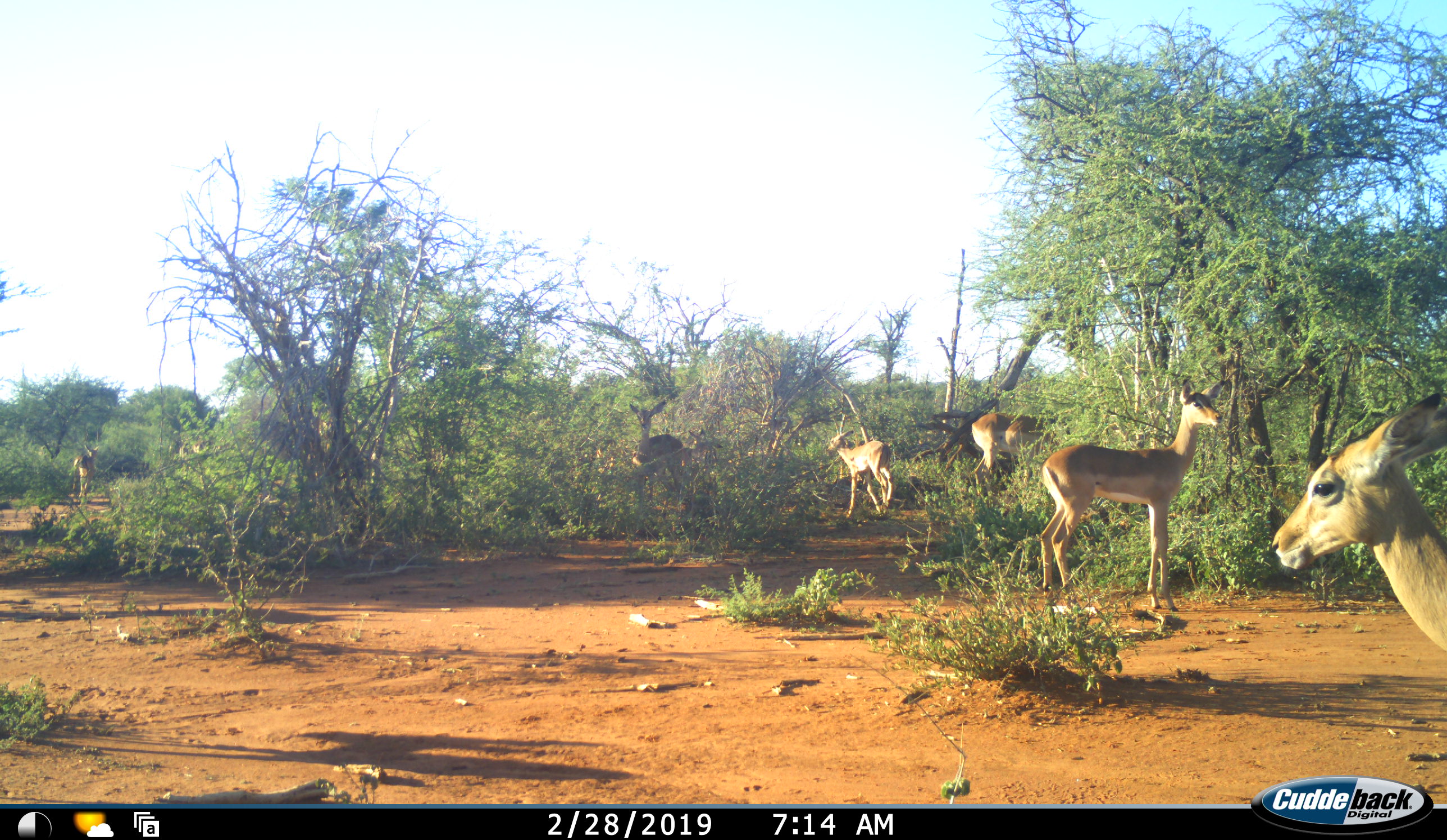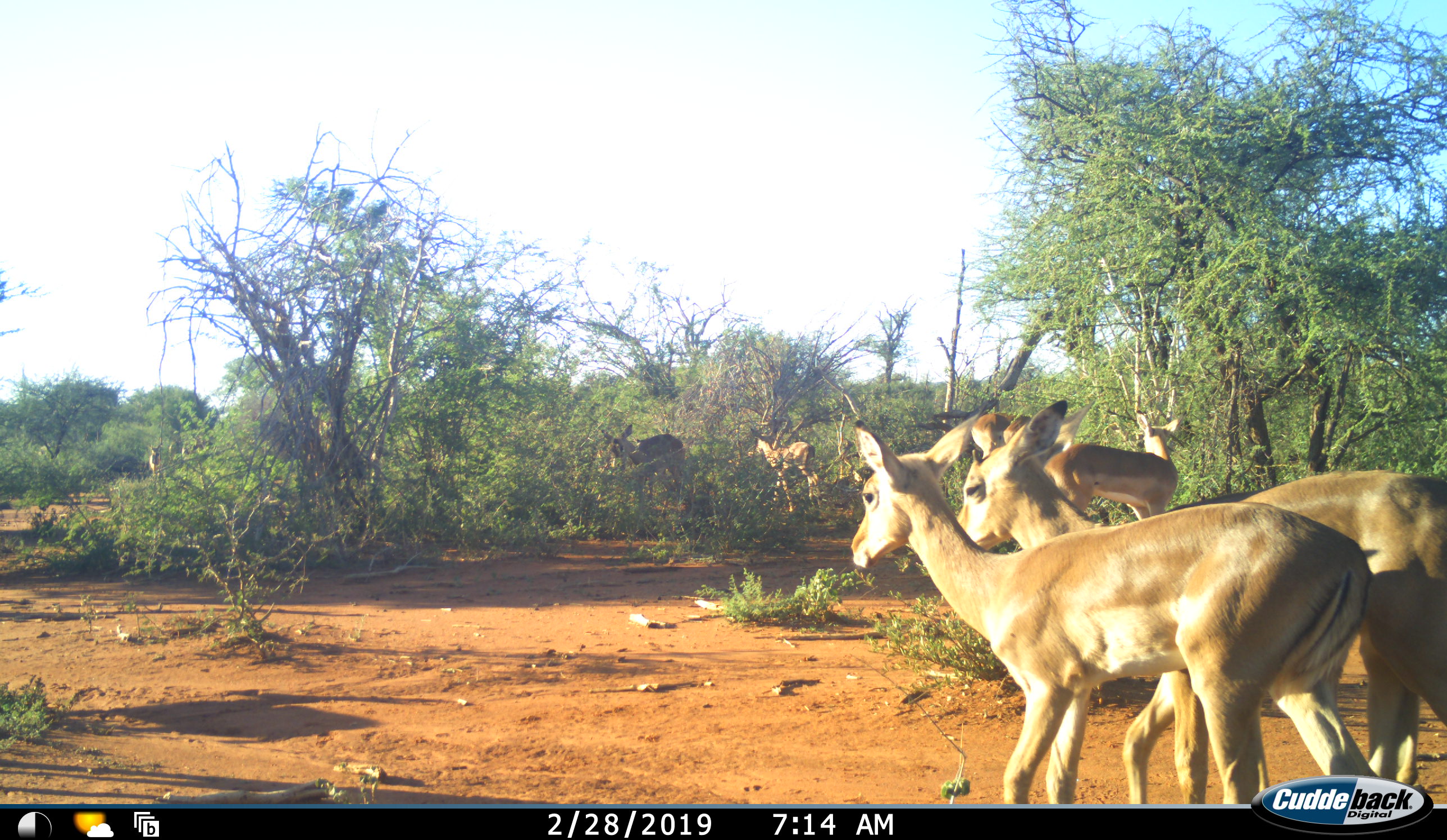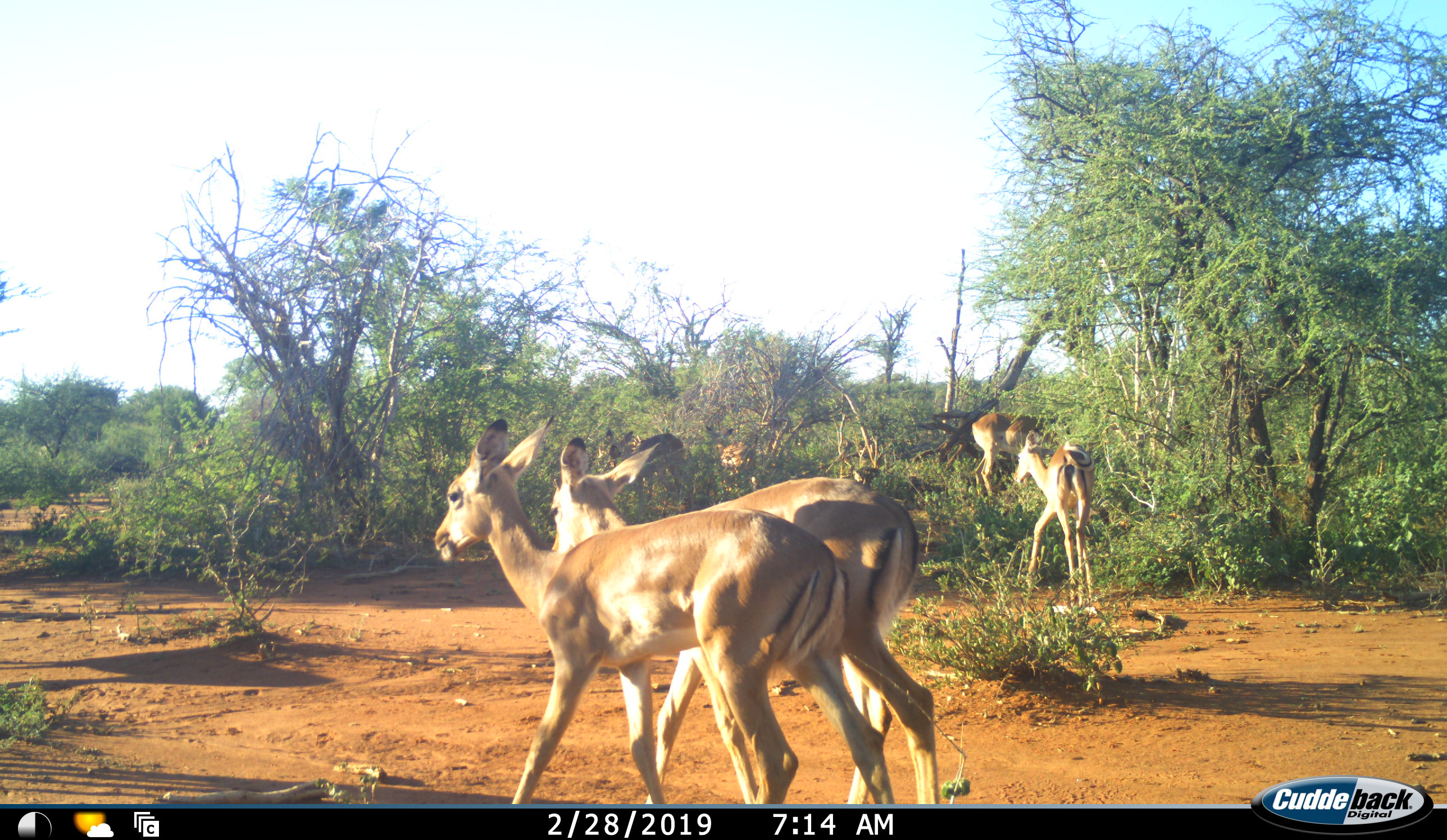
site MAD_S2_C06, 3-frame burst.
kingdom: Animalia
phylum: Chordata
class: Mammalia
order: Artiodactyla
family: Bovidae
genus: Aepyceros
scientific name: Aepyceros melampus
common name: impala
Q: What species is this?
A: Impala (Aepyceros melampus).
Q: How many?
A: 7.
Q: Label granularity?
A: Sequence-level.